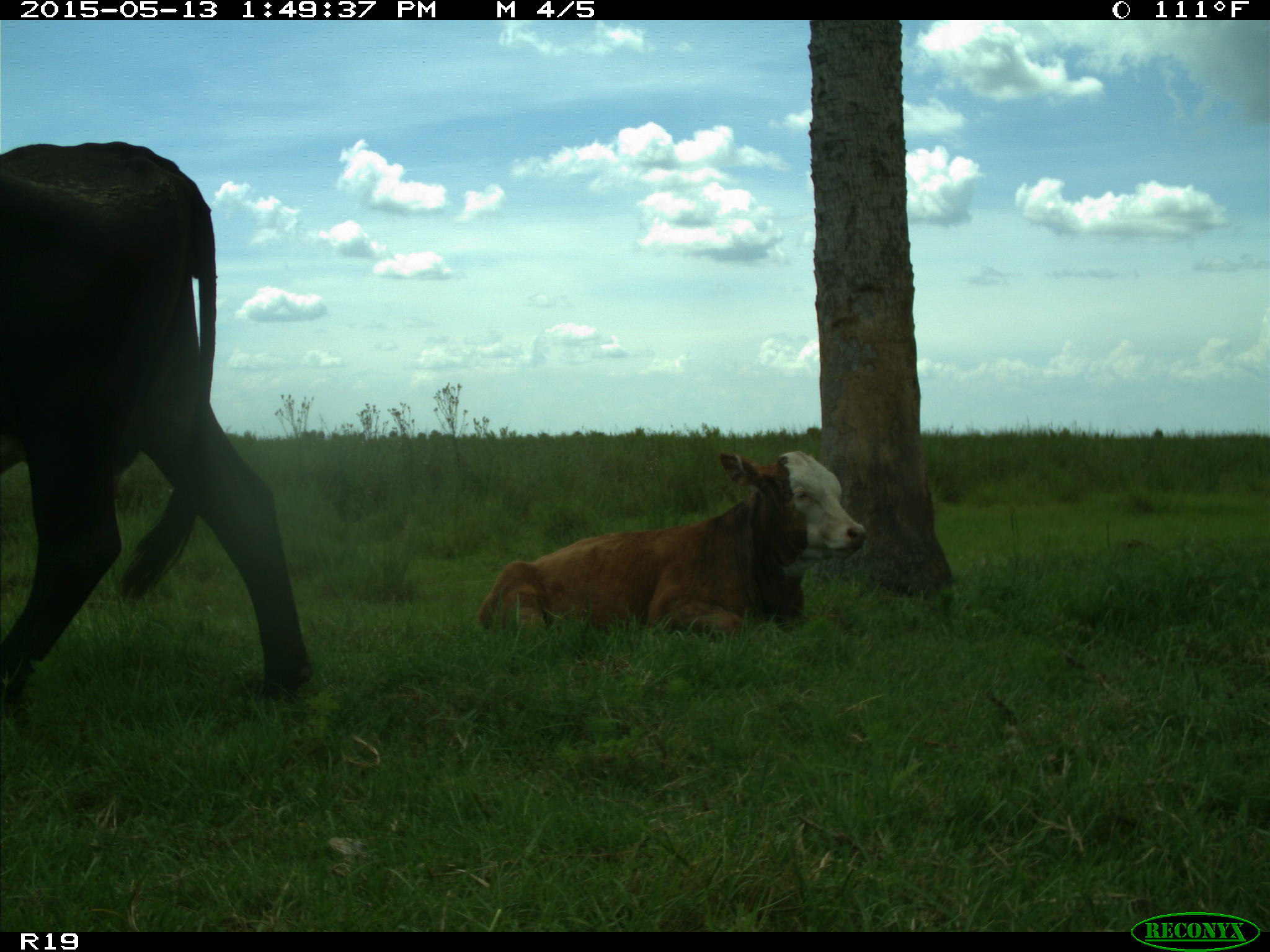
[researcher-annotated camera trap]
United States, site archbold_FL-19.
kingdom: Animalia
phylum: Chordata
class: Mammalia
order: Artiodactyla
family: Bovidae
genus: Bos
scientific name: Bos taurus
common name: domestic cow